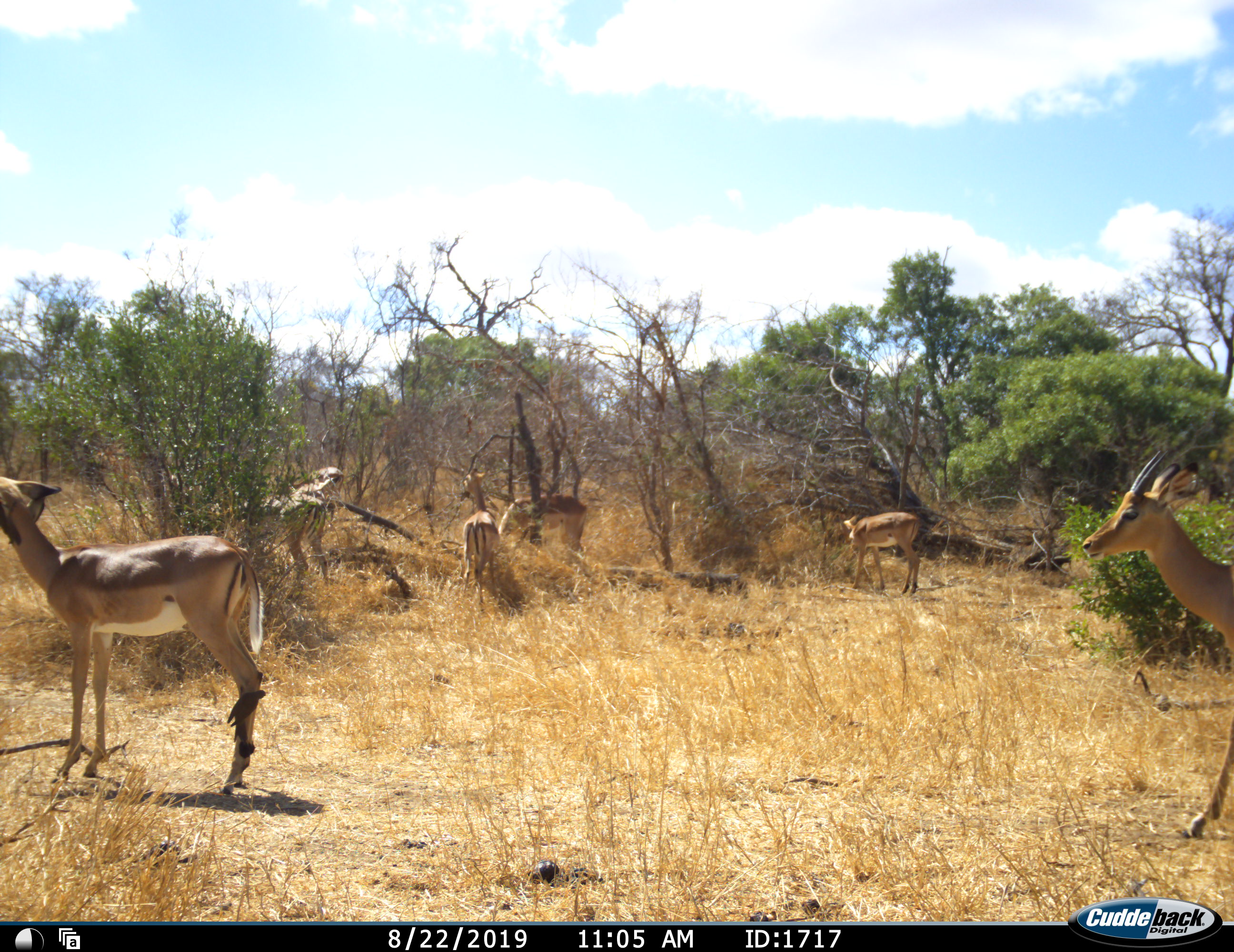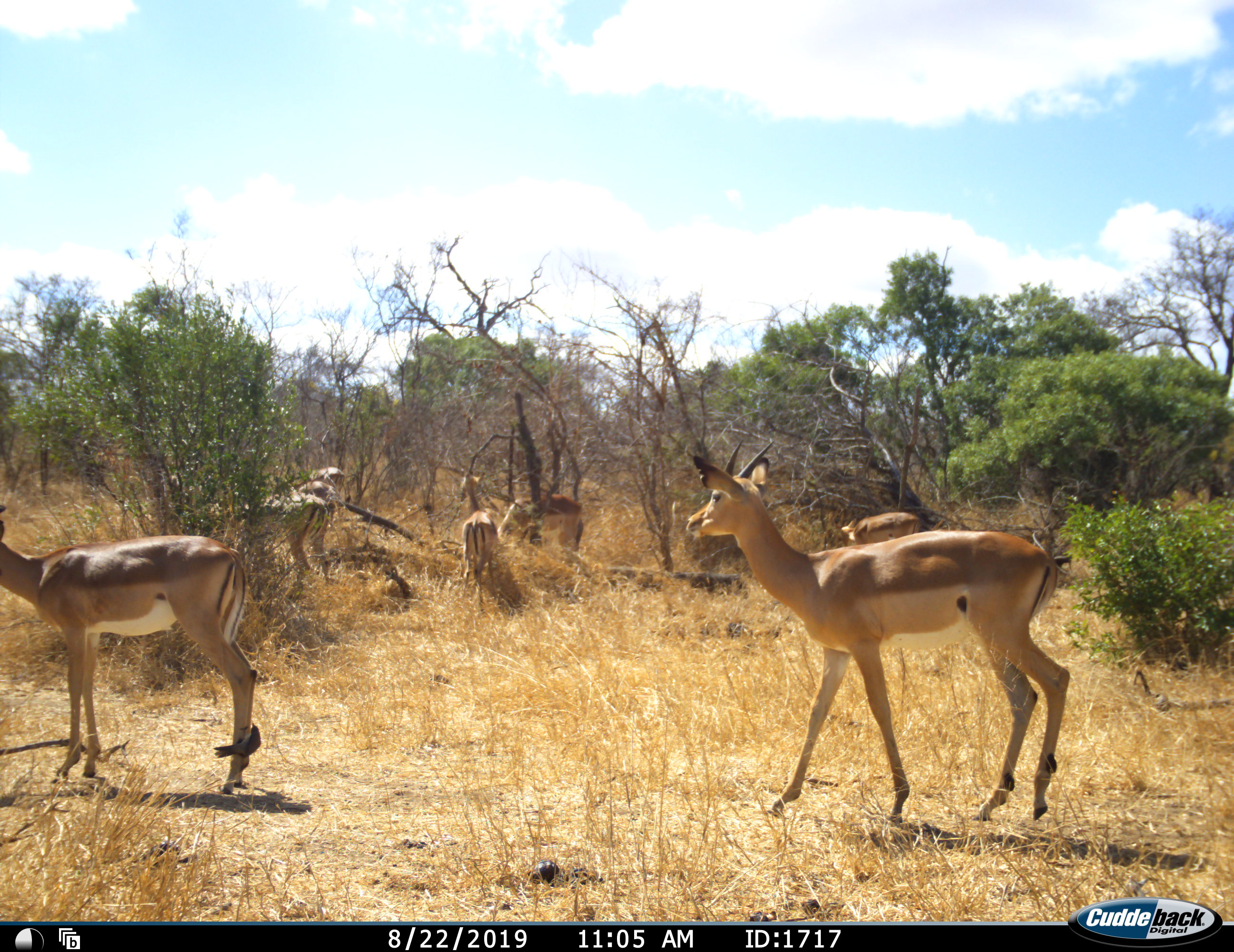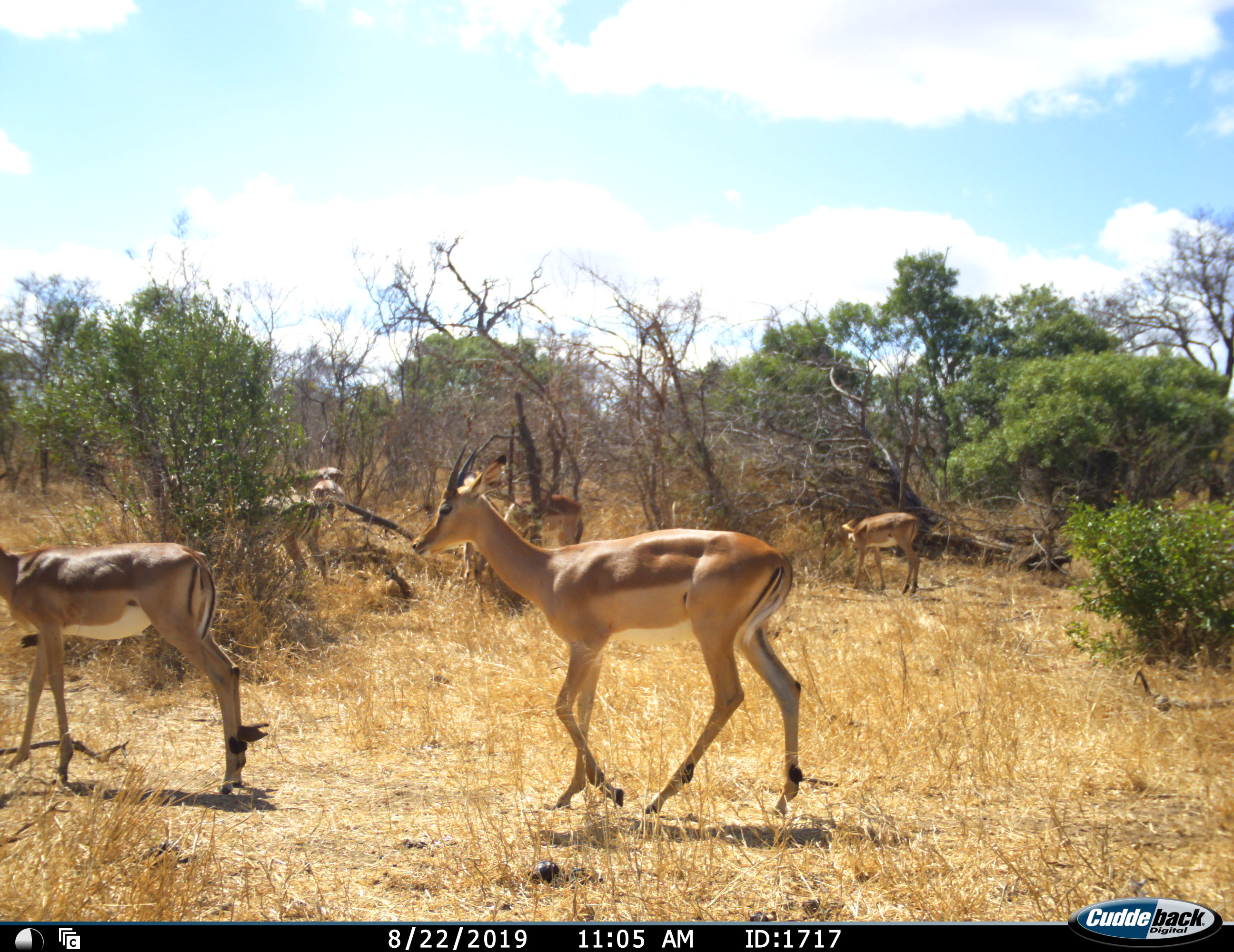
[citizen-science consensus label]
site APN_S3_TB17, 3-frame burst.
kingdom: Animalia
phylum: Chordata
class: Mammalia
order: Artiodactyla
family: Bovidae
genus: Aepyceros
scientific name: Aepyceros melampus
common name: impala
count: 7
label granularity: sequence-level